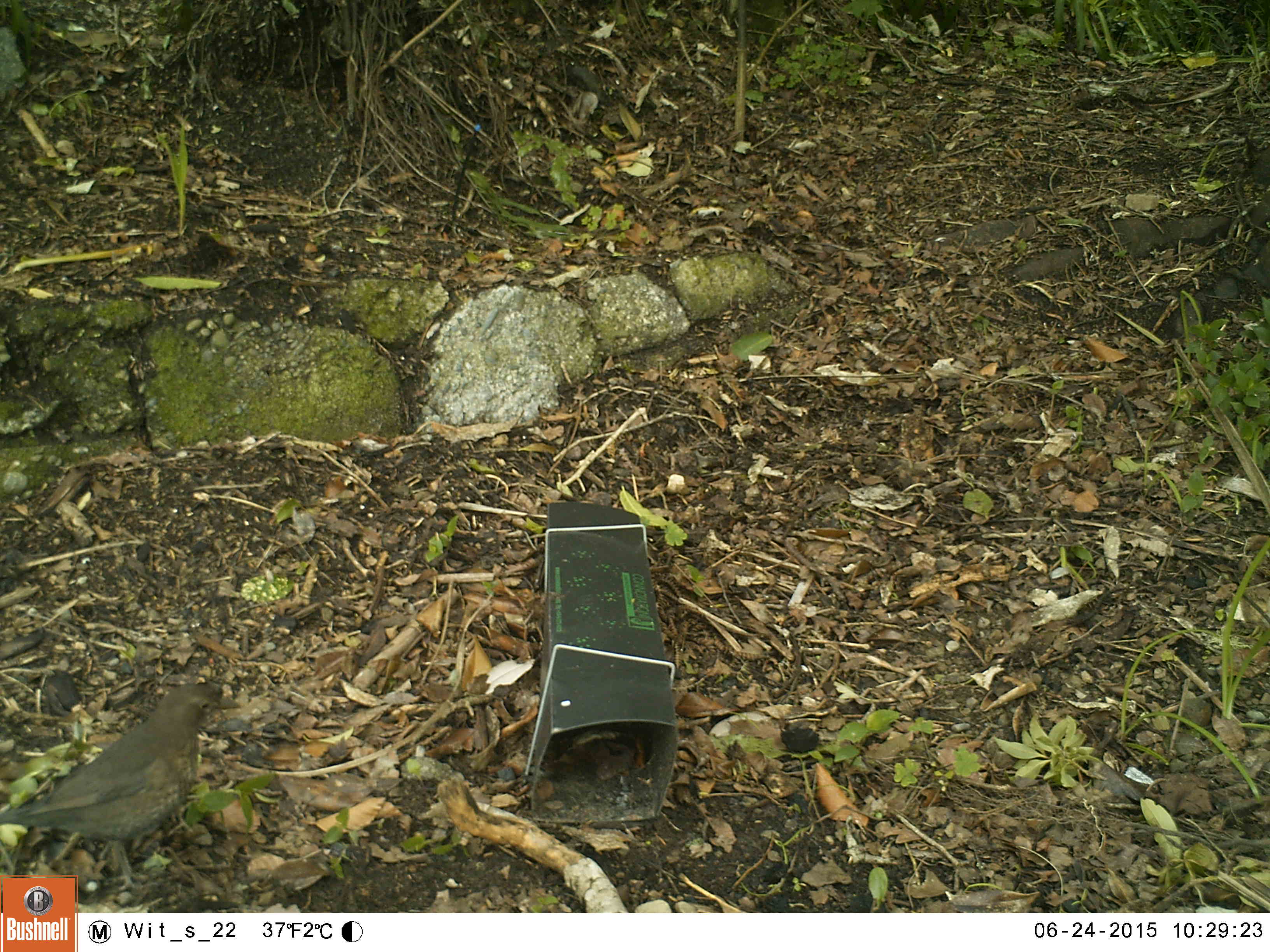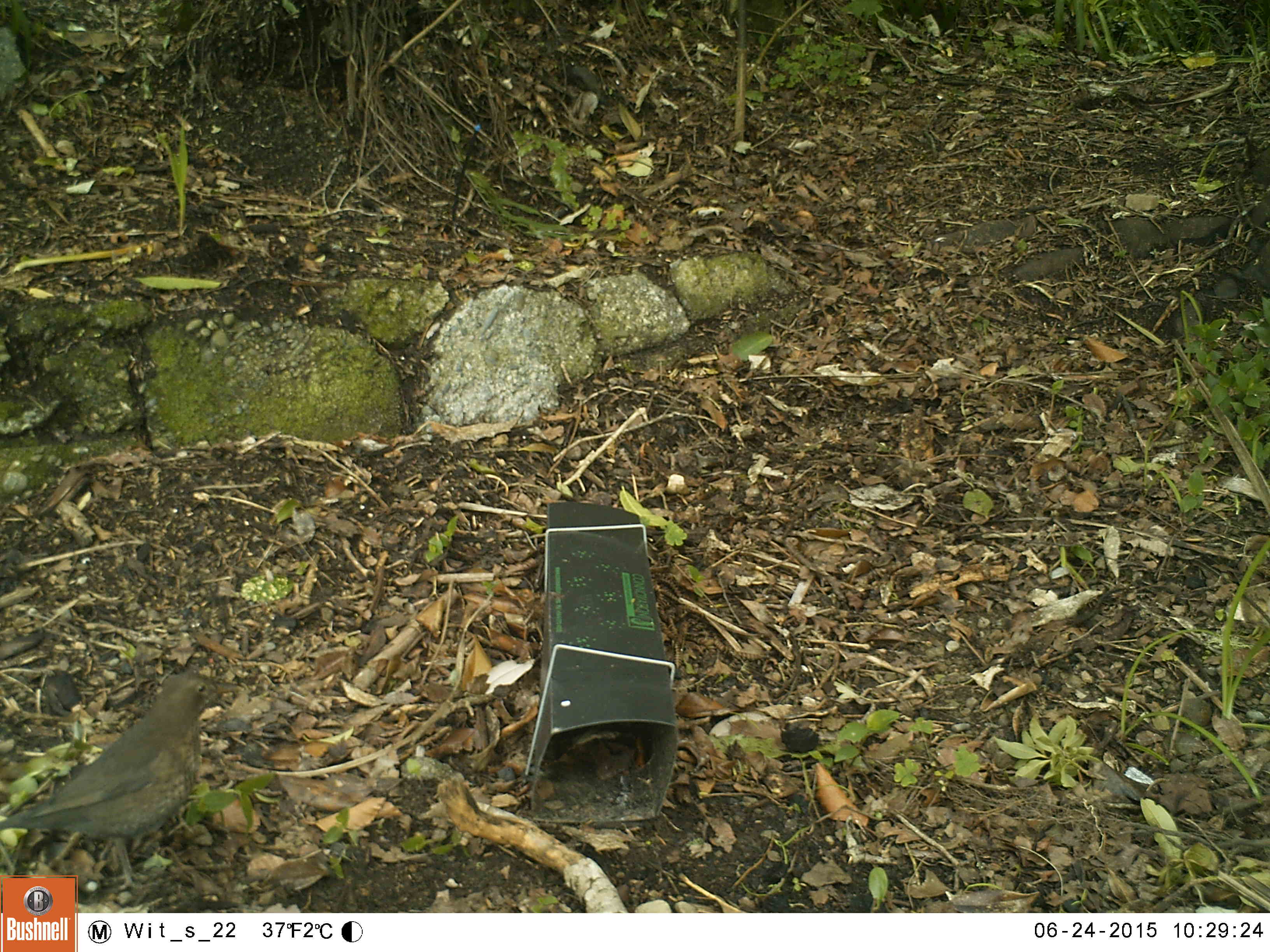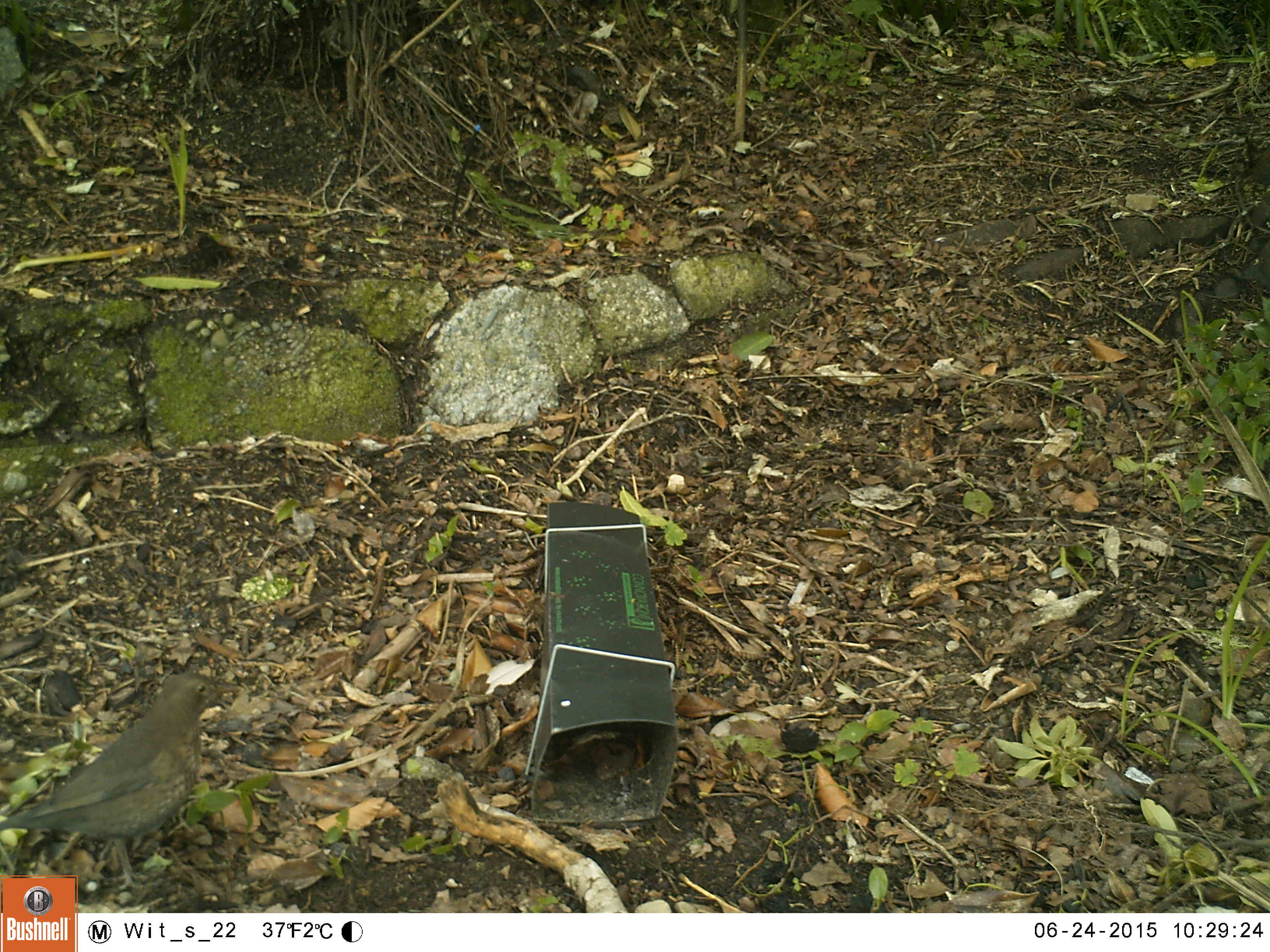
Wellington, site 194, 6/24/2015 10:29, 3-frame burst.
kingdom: Animalia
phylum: Chordata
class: Aves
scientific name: Aves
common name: bird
Bird (Aves).